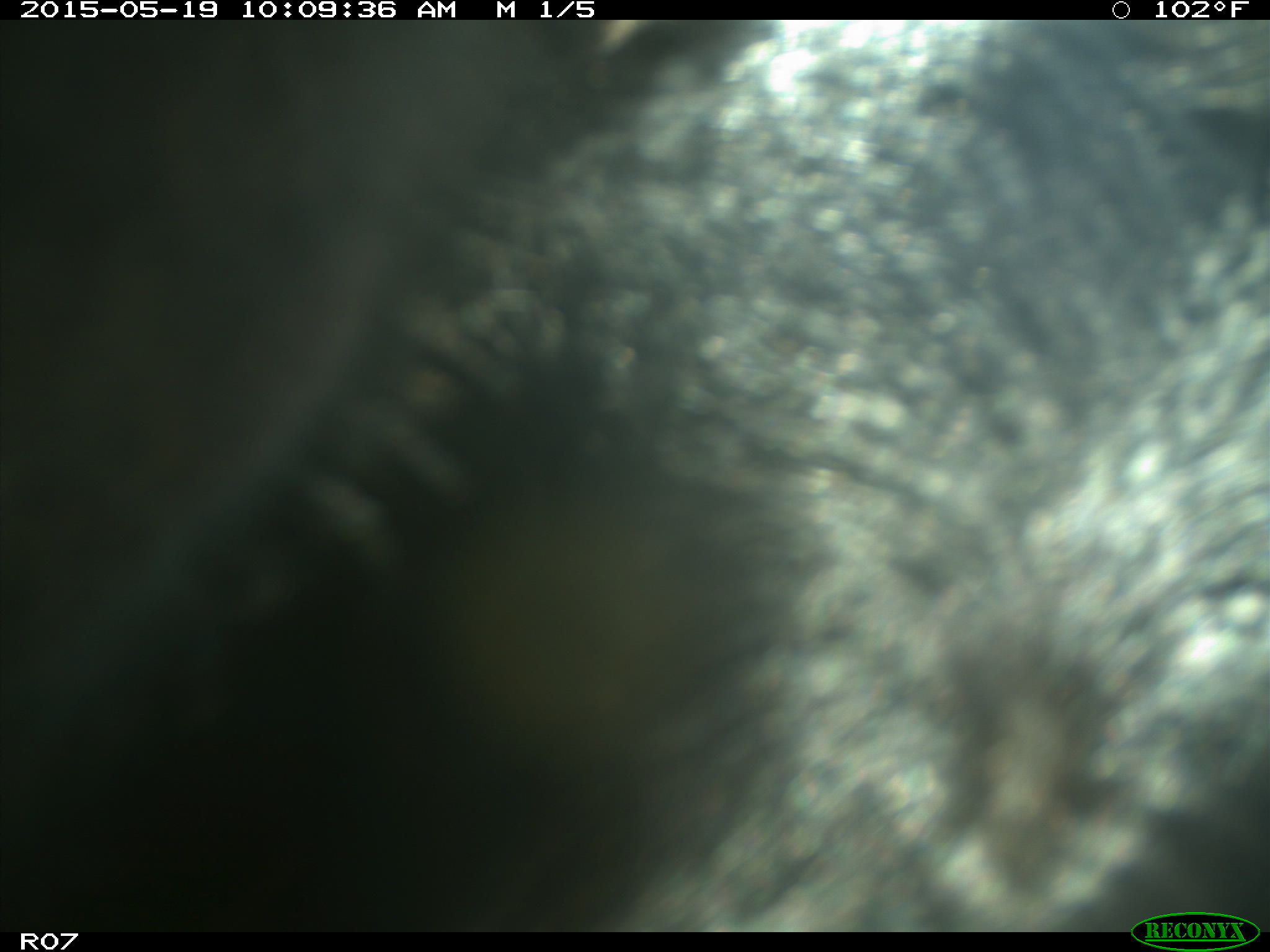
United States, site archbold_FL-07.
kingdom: Animalia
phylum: Chordata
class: Mammalia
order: Artiodactyla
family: Bovidae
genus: Bos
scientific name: Bos taurus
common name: domestic cow